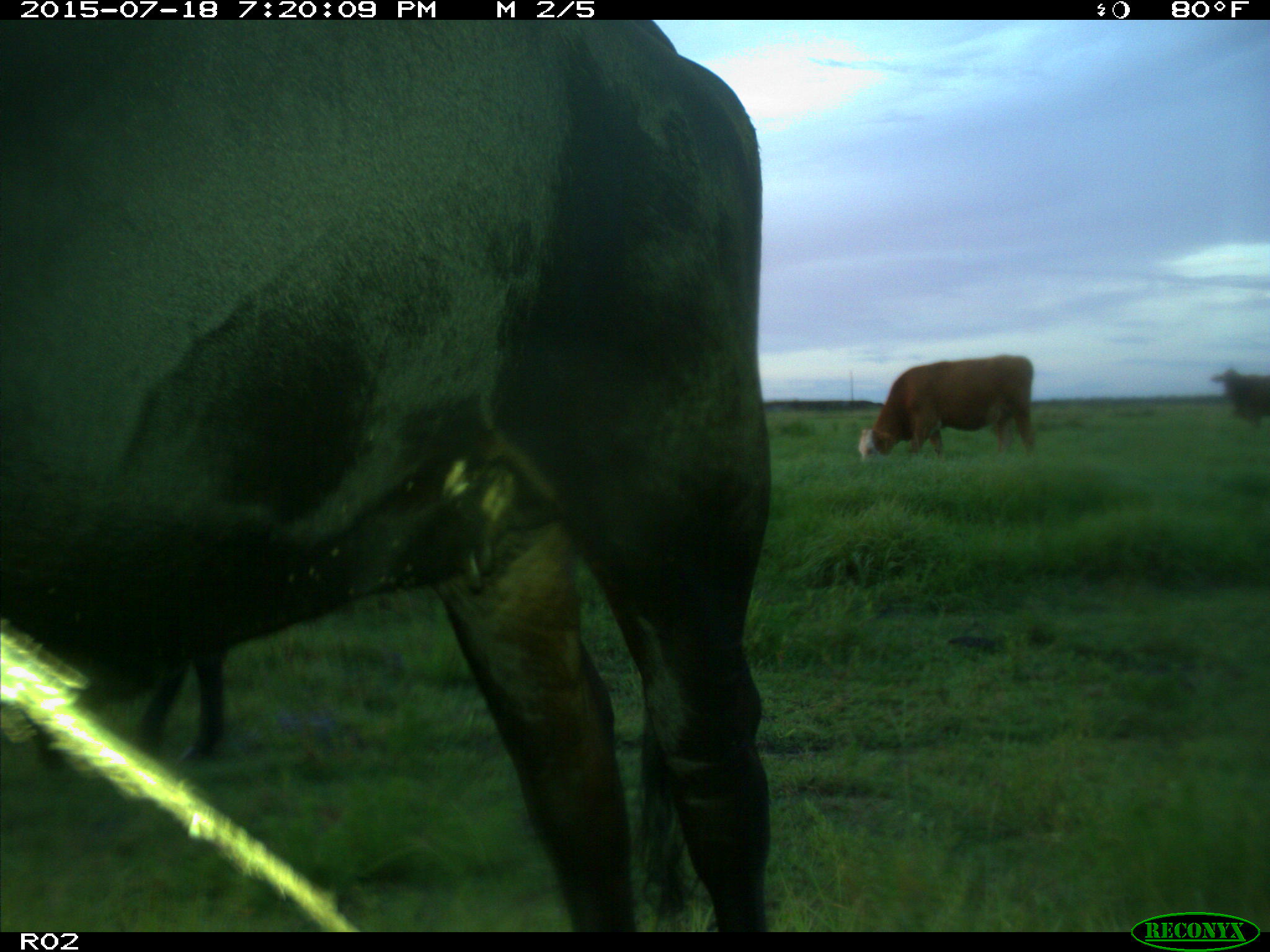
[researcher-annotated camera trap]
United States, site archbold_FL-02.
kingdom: Animalia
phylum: Chordata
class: Mammalia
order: Artiodactyla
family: Bovidae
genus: Bos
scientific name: Bos taurus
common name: domestic cow